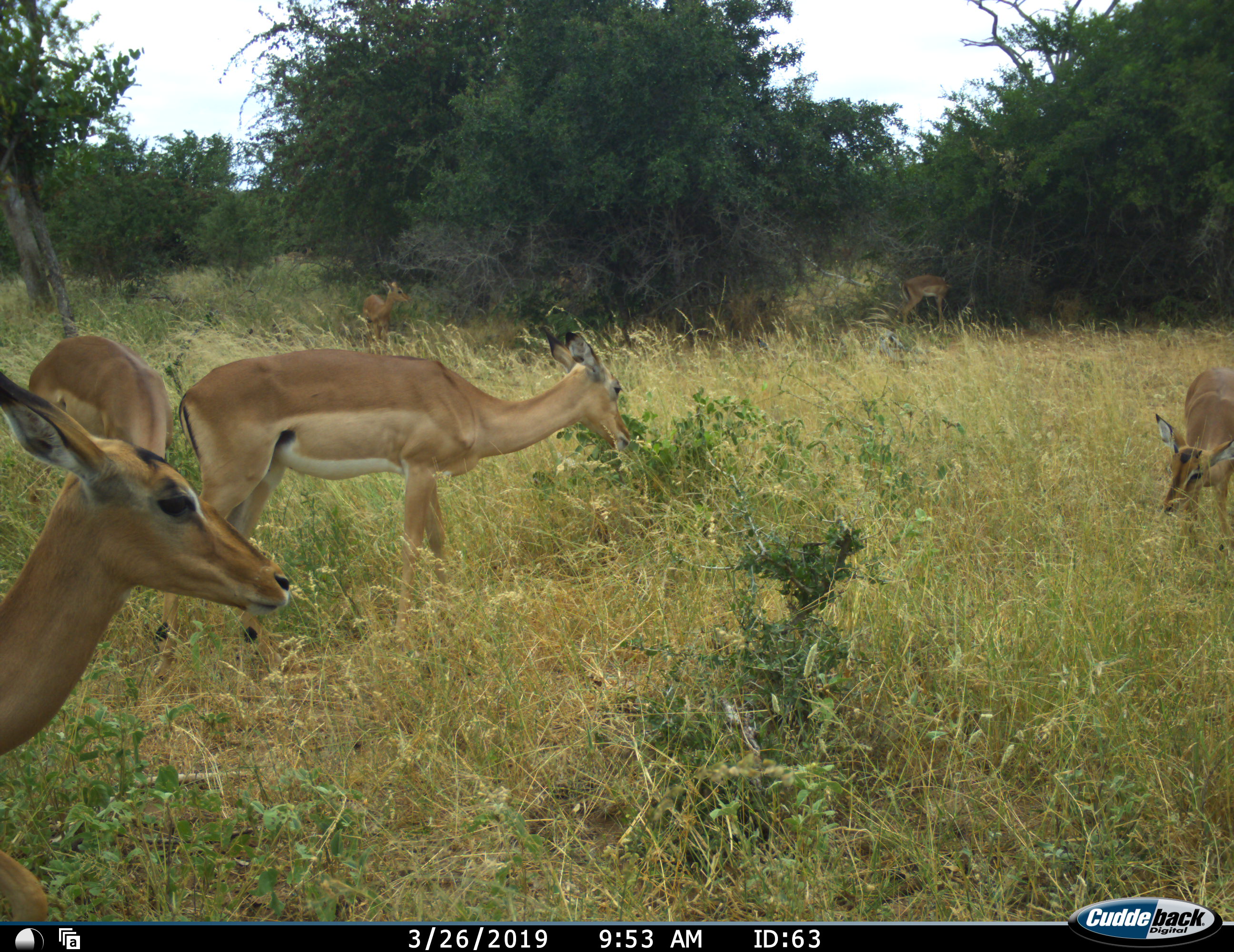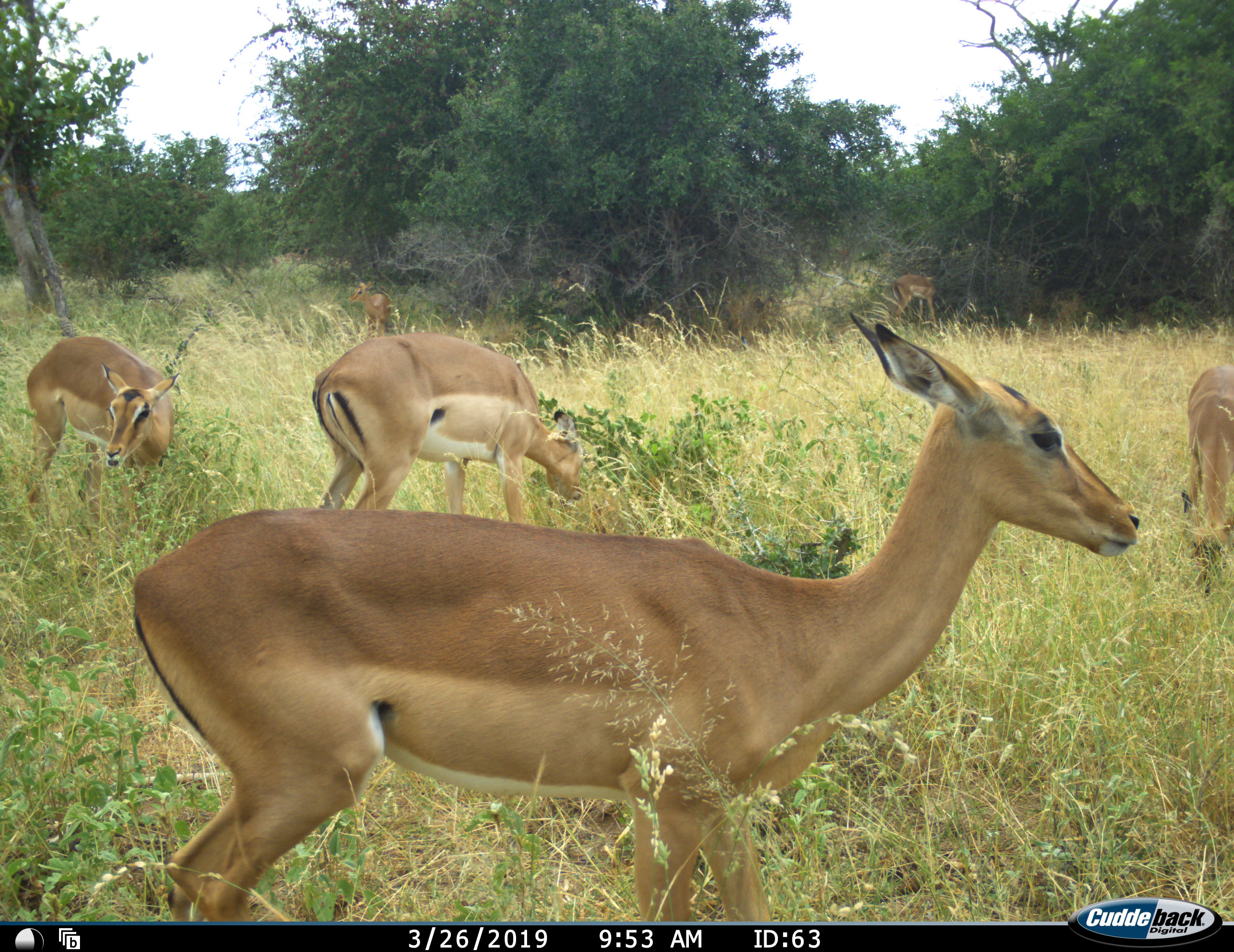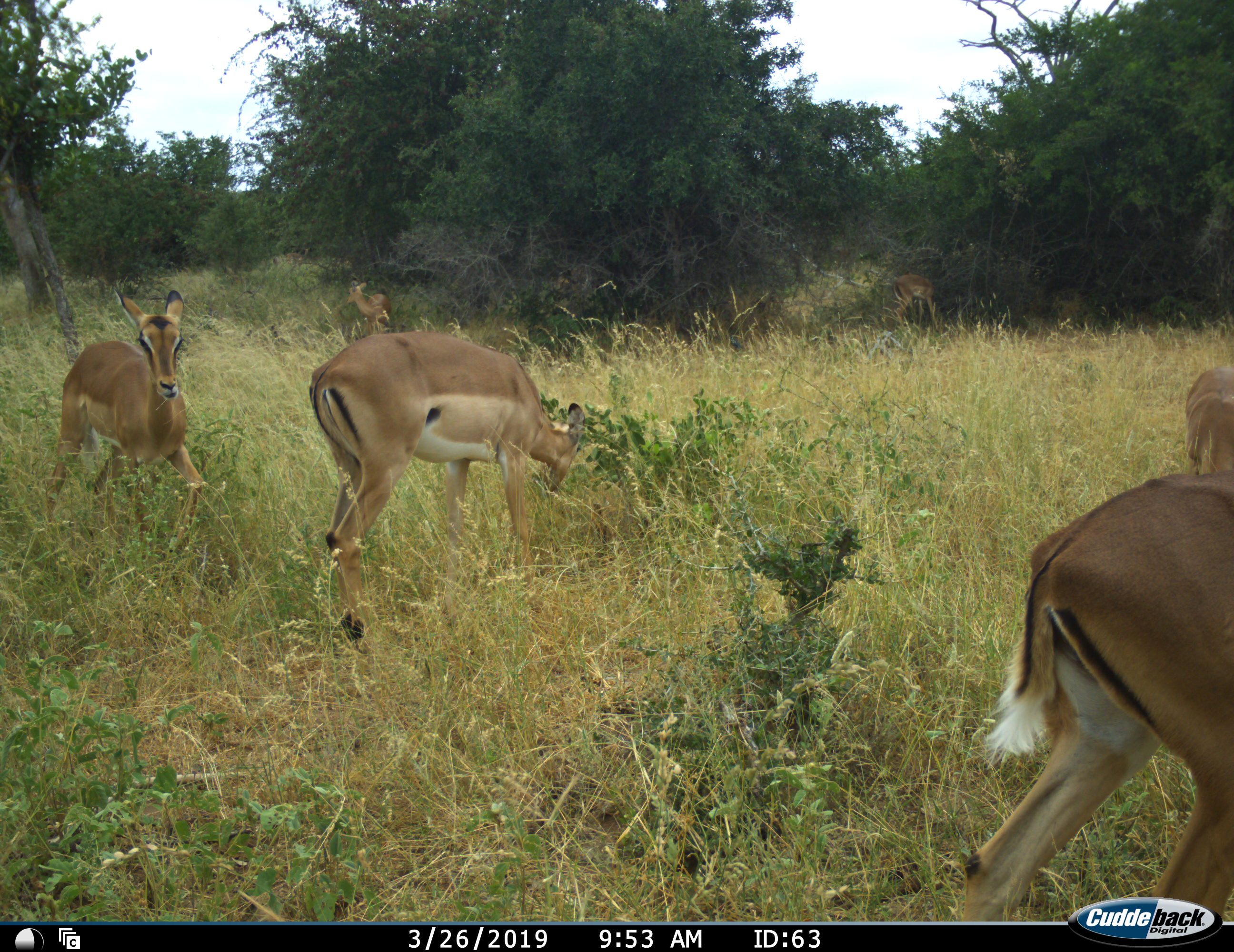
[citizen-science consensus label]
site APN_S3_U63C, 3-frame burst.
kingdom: Animalia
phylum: Chordata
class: Mammalia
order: Artiodactyla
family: Bovidae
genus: Aepyceros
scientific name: Aepyceros melampus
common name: impala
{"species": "impala (Aepyceros melampus)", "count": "5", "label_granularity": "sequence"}